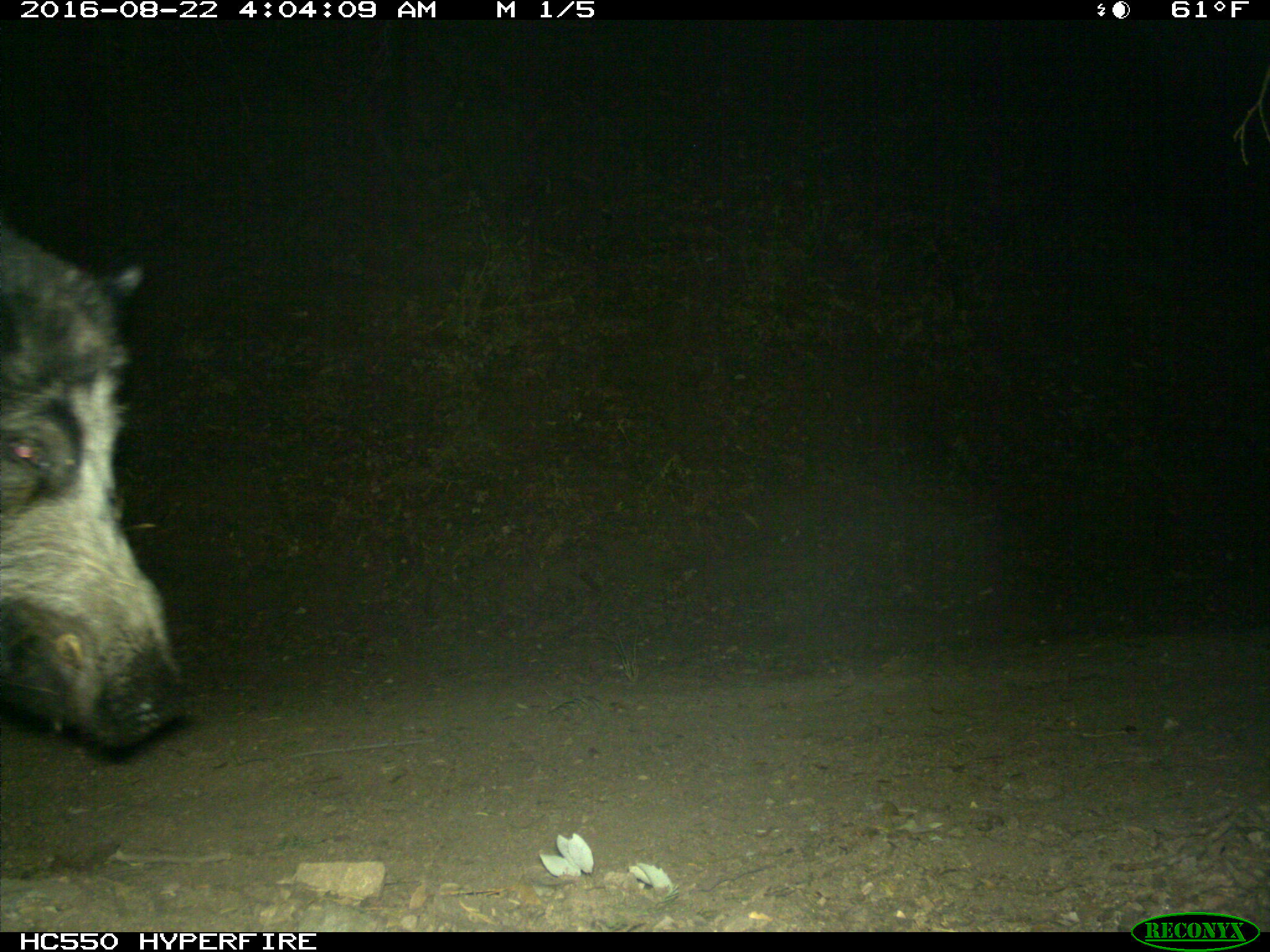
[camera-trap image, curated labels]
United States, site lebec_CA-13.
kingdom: Animalia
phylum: Chordata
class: Mammalia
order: Artiodactyla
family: Suidae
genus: Sus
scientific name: Sus scrofa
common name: wild boar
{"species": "Sus scrofa (wild boar)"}